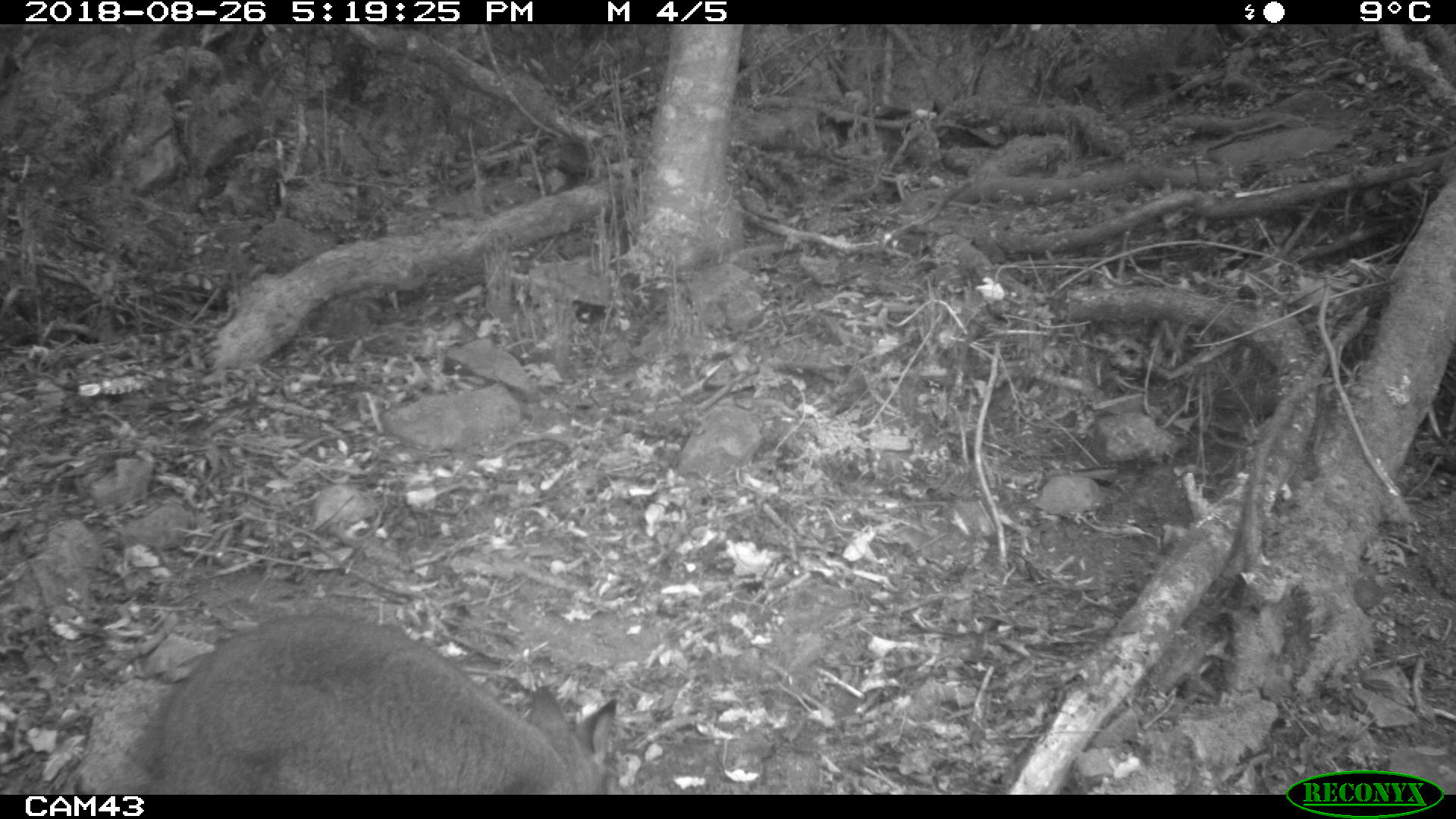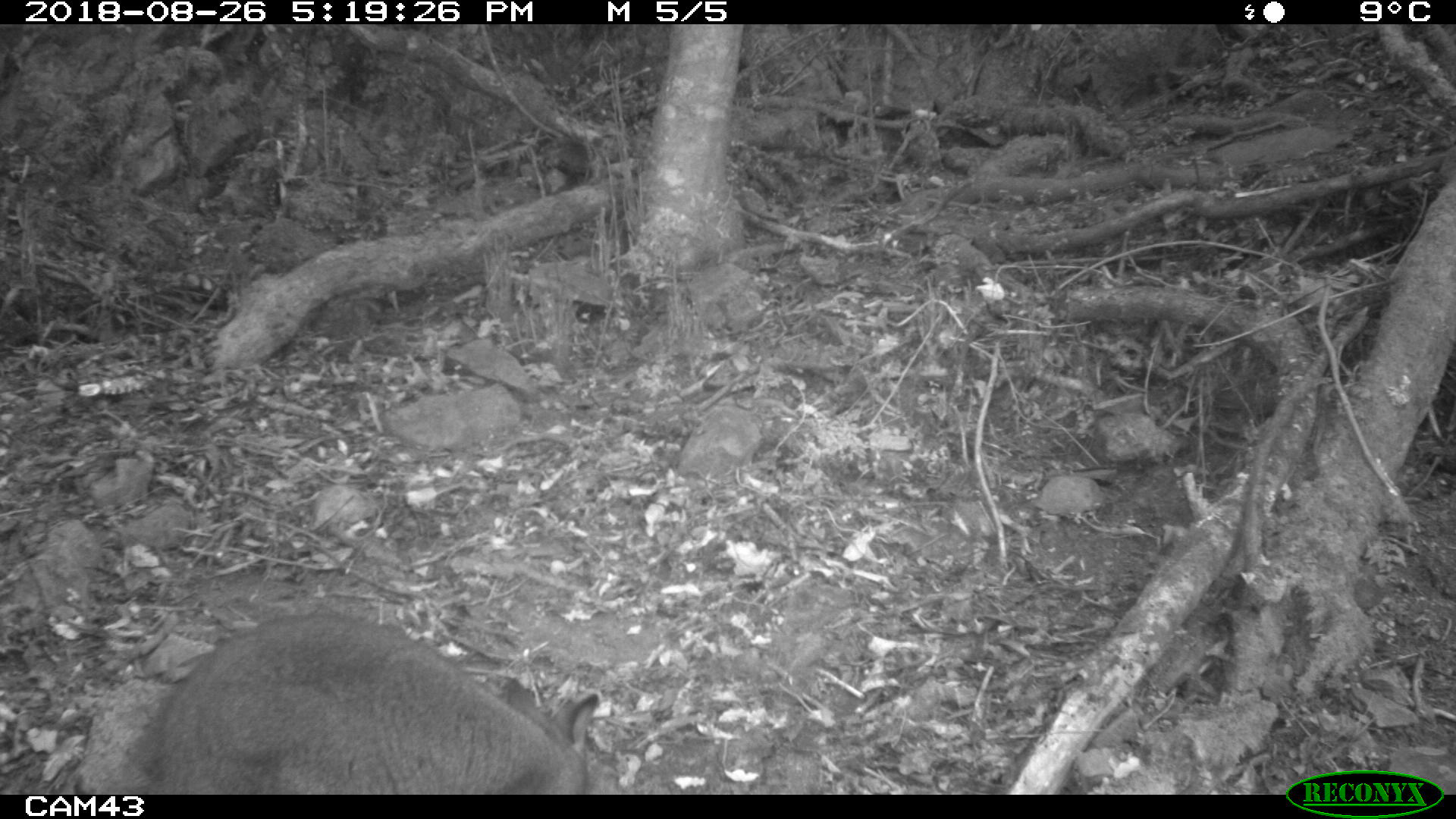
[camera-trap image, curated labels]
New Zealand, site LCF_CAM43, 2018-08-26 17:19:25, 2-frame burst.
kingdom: Animalia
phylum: Chordata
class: Mammalia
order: Diprotodontia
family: Macropodidae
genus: Notamacropus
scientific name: Notamacropus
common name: wallaby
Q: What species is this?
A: Wallaby (Notamacropus).